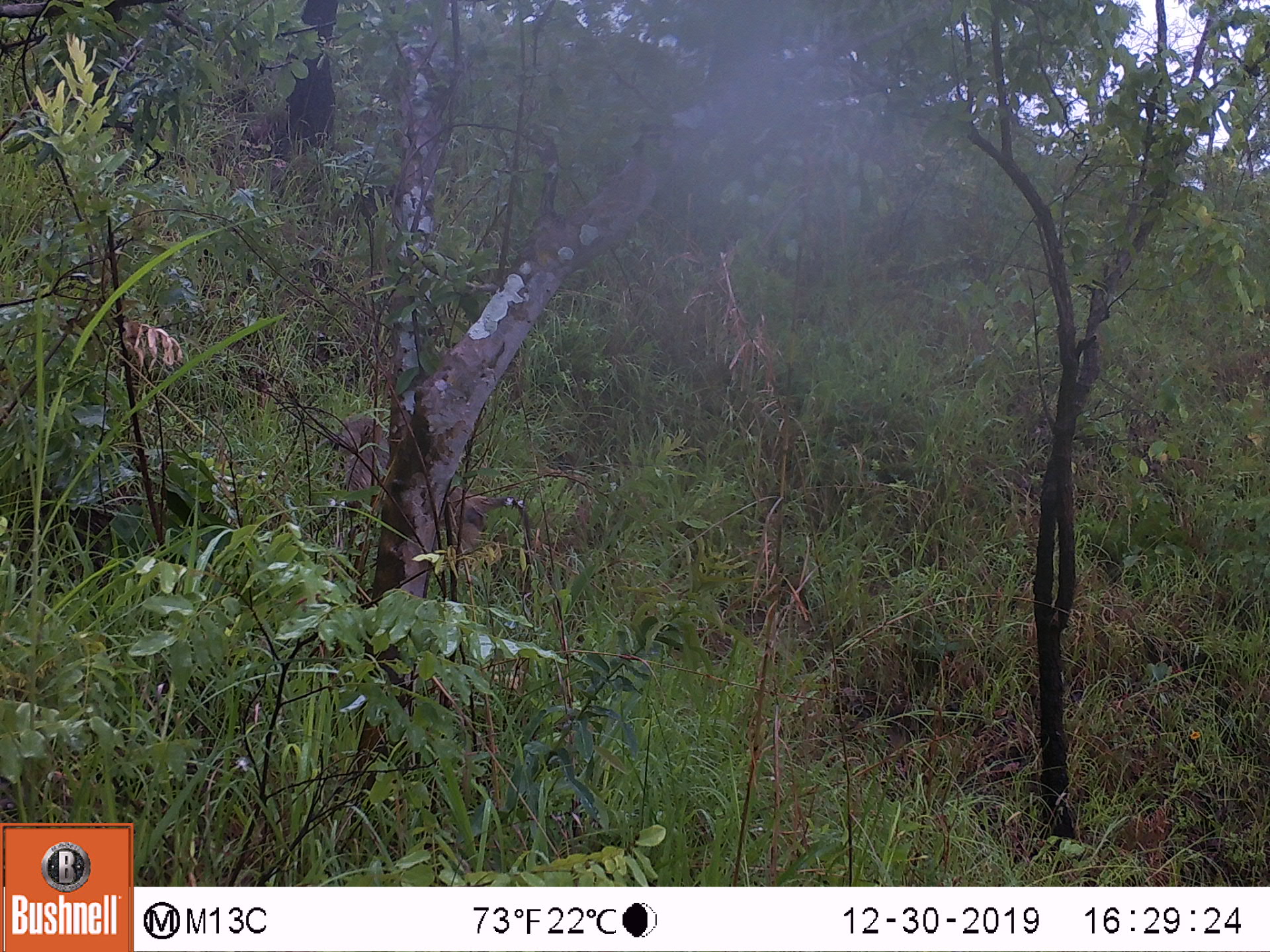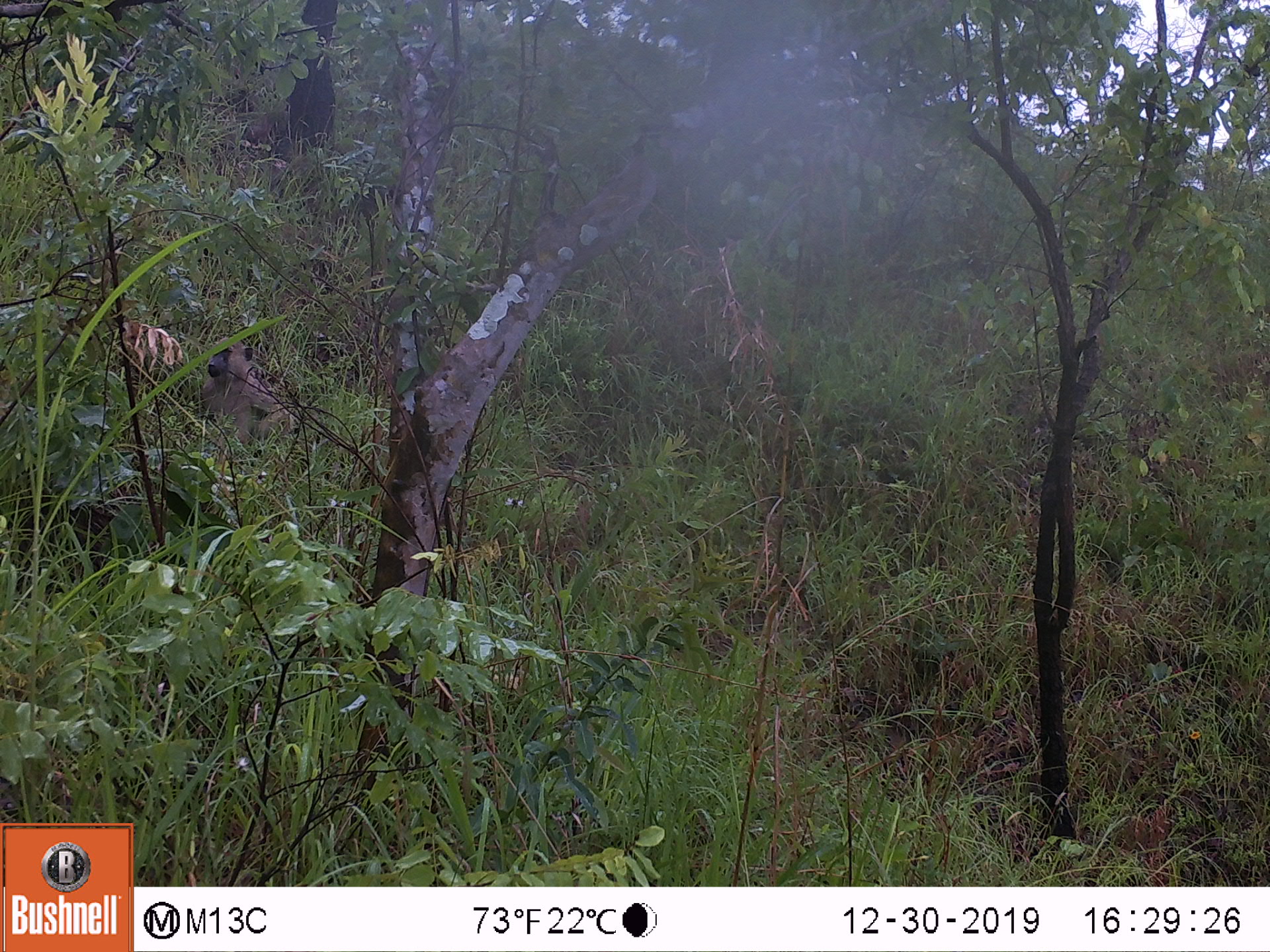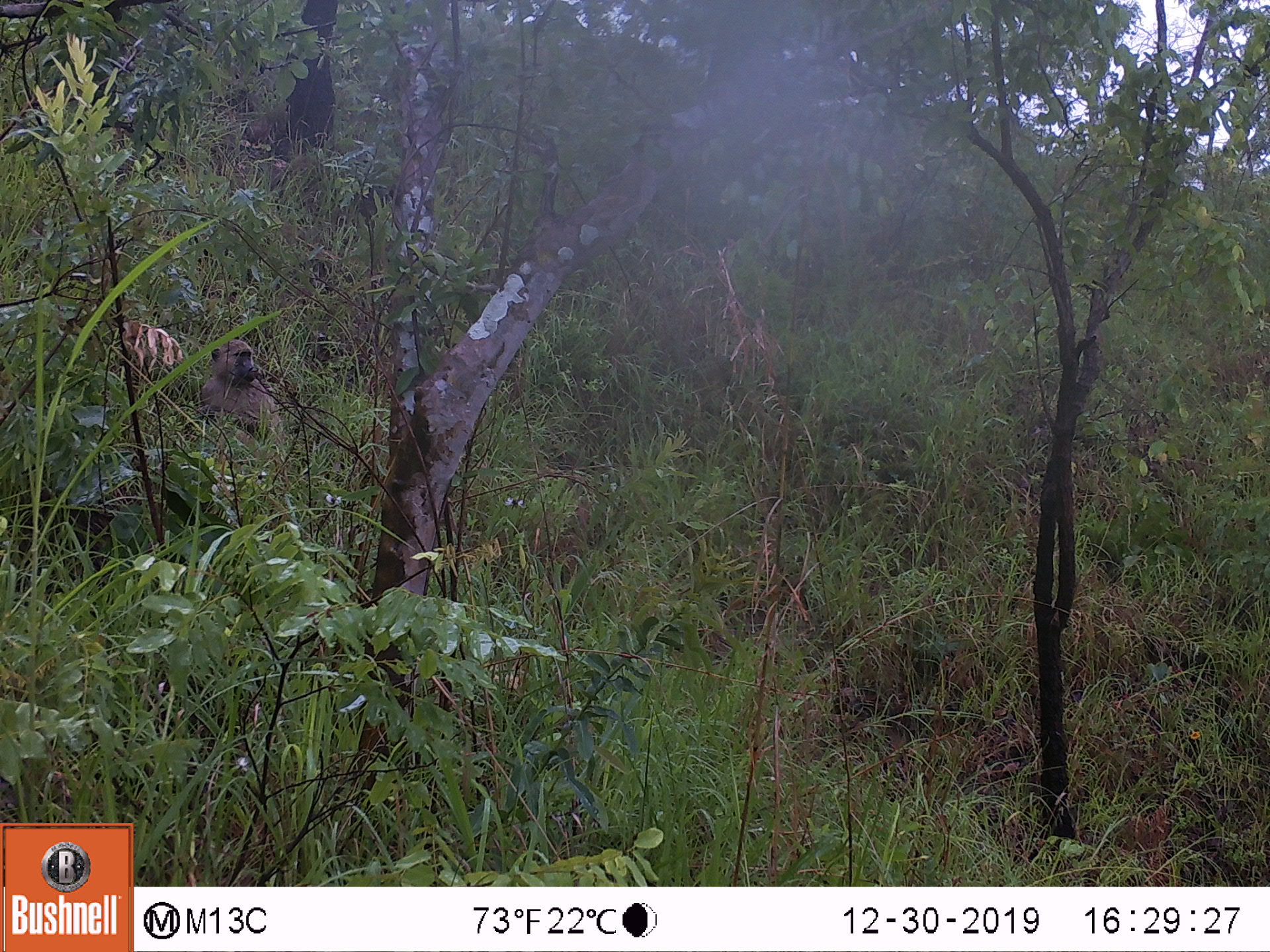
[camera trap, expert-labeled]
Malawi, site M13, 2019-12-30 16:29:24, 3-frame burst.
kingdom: Animalia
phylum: Chordata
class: Mammalia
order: Primates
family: Cercopithecidae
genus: Papio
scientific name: Papio cynocephalus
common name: yellow baboon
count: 1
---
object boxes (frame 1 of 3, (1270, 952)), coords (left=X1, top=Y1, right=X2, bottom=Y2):
yellow baboon: (left=328, top=411, right=389, bottom=550)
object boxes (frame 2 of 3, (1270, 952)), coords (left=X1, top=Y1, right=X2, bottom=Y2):
yellow baboon: (left=207, top=335, right=296, bottom=451)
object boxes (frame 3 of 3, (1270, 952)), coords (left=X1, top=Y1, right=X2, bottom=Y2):
yellow baboon: (left=201, top=336, right=280, bottom=445)